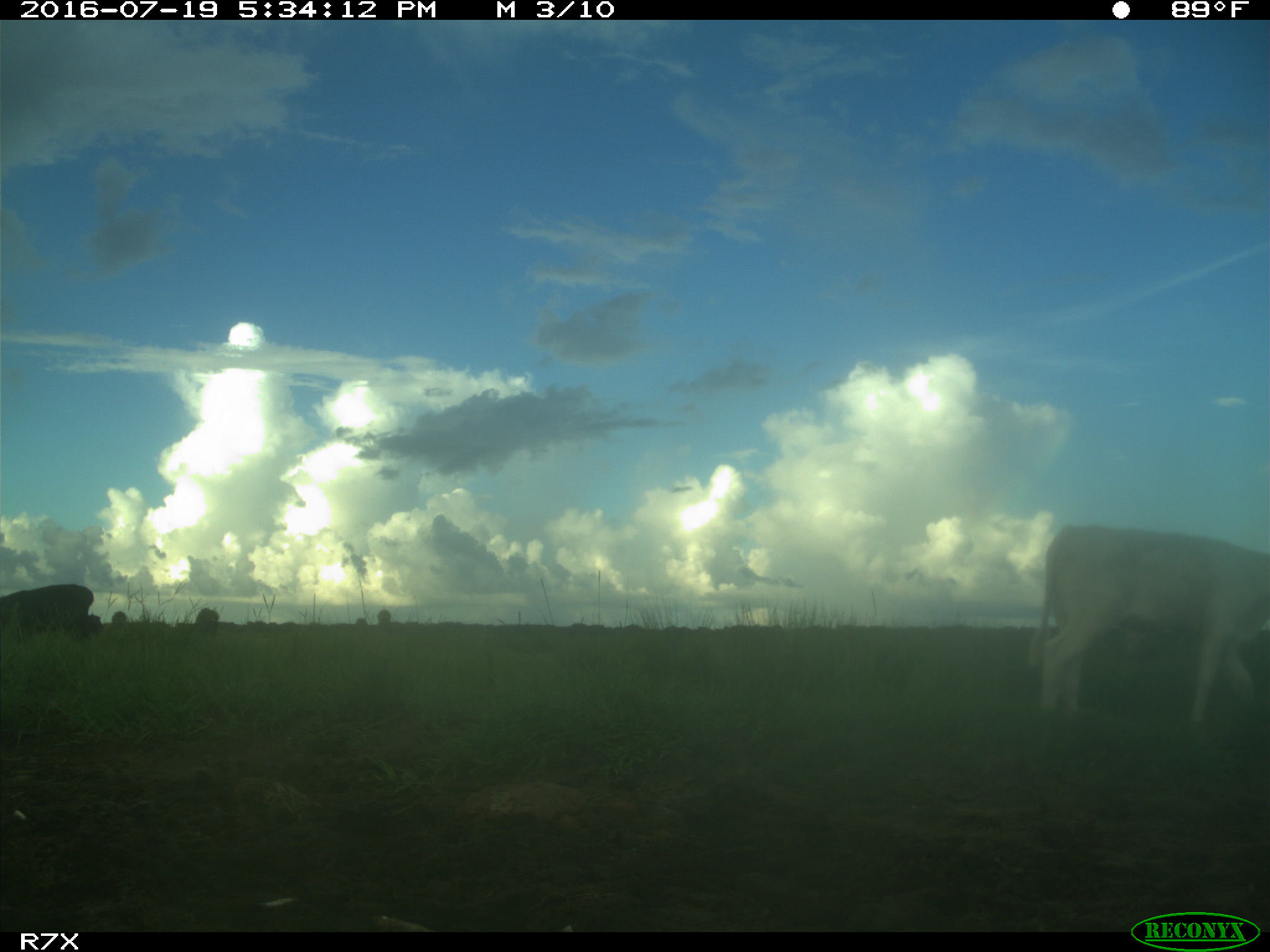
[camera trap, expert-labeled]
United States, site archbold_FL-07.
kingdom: Animalia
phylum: Chordata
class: Mammalia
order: Artiodactyla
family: Bovidae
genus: Bos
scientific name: Bos taurus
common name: domestic cow